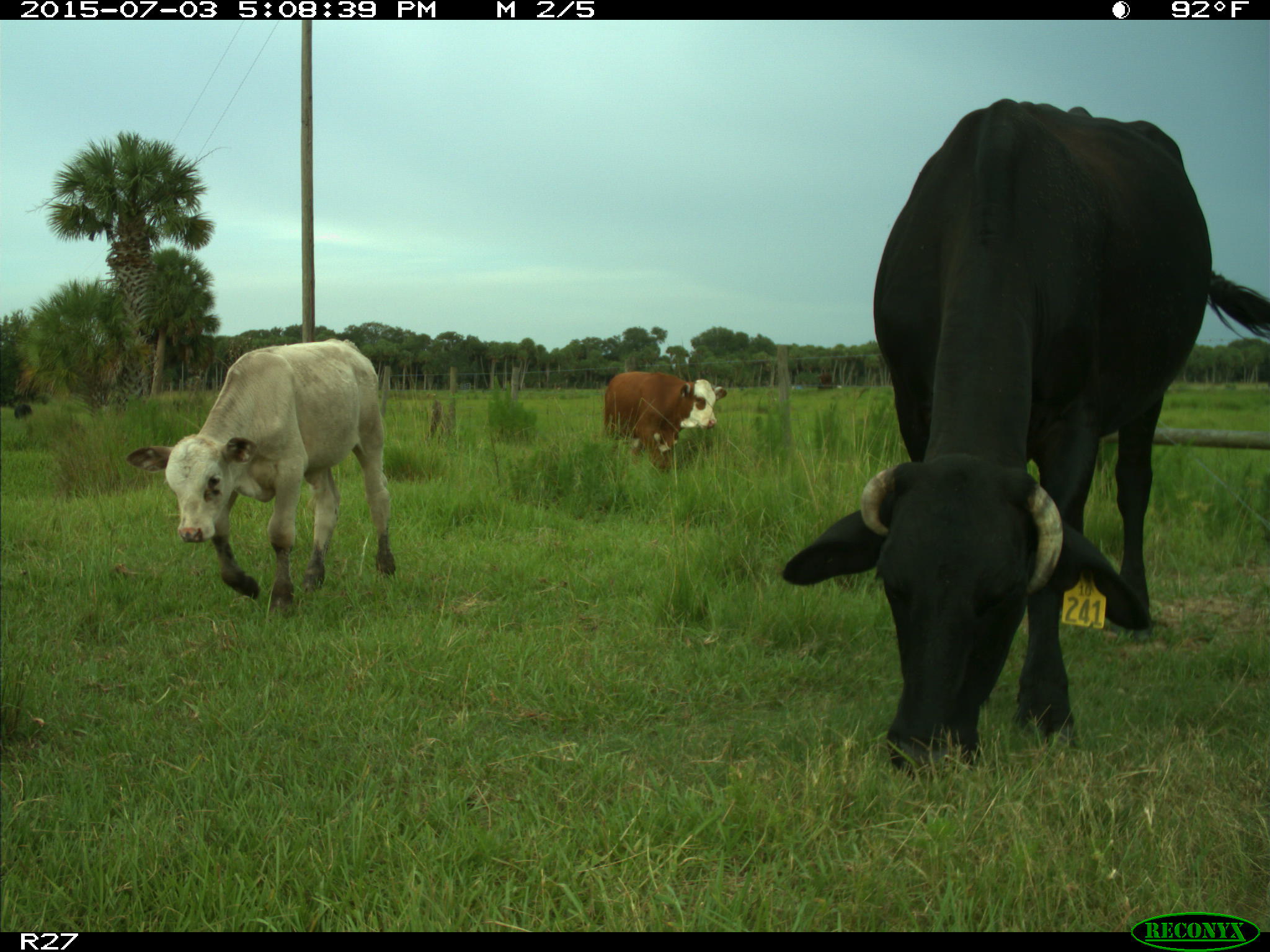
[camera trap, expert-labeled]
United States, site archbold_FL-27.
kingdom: Animalia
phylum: Chordata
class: Mammalia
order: Artiodactyla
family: Bovidae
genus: Bos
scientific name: Bos taurus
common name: domestic cow